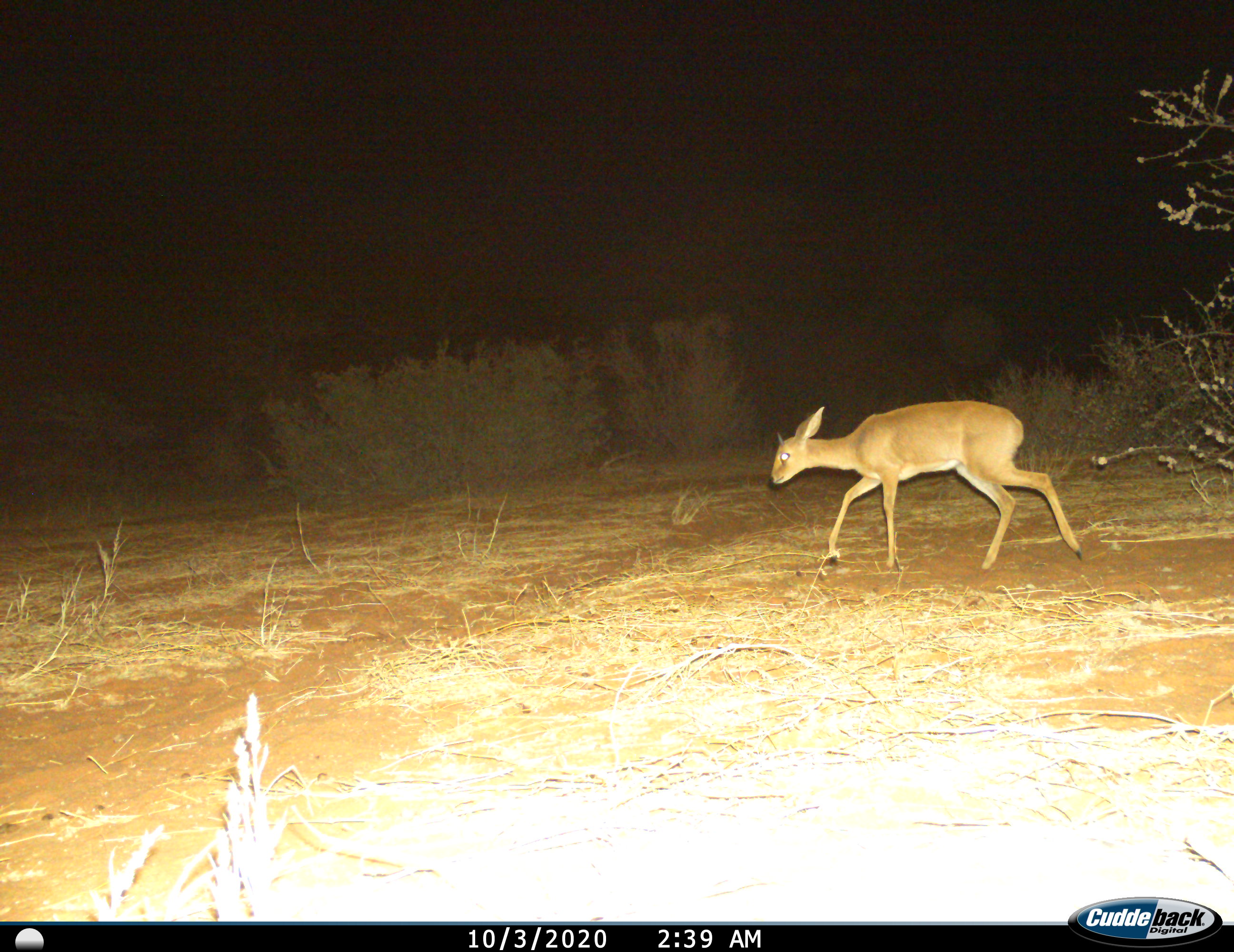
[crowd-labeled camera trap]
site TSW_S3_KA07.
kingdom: Animalia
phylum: Chordata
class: Mammalia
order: Artiodactyla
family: Bovidae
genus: Raphicerus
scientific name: Raphicerus campestris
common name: steenbok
Steenbok (Raphicerus campestris), count 1. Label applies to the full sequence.